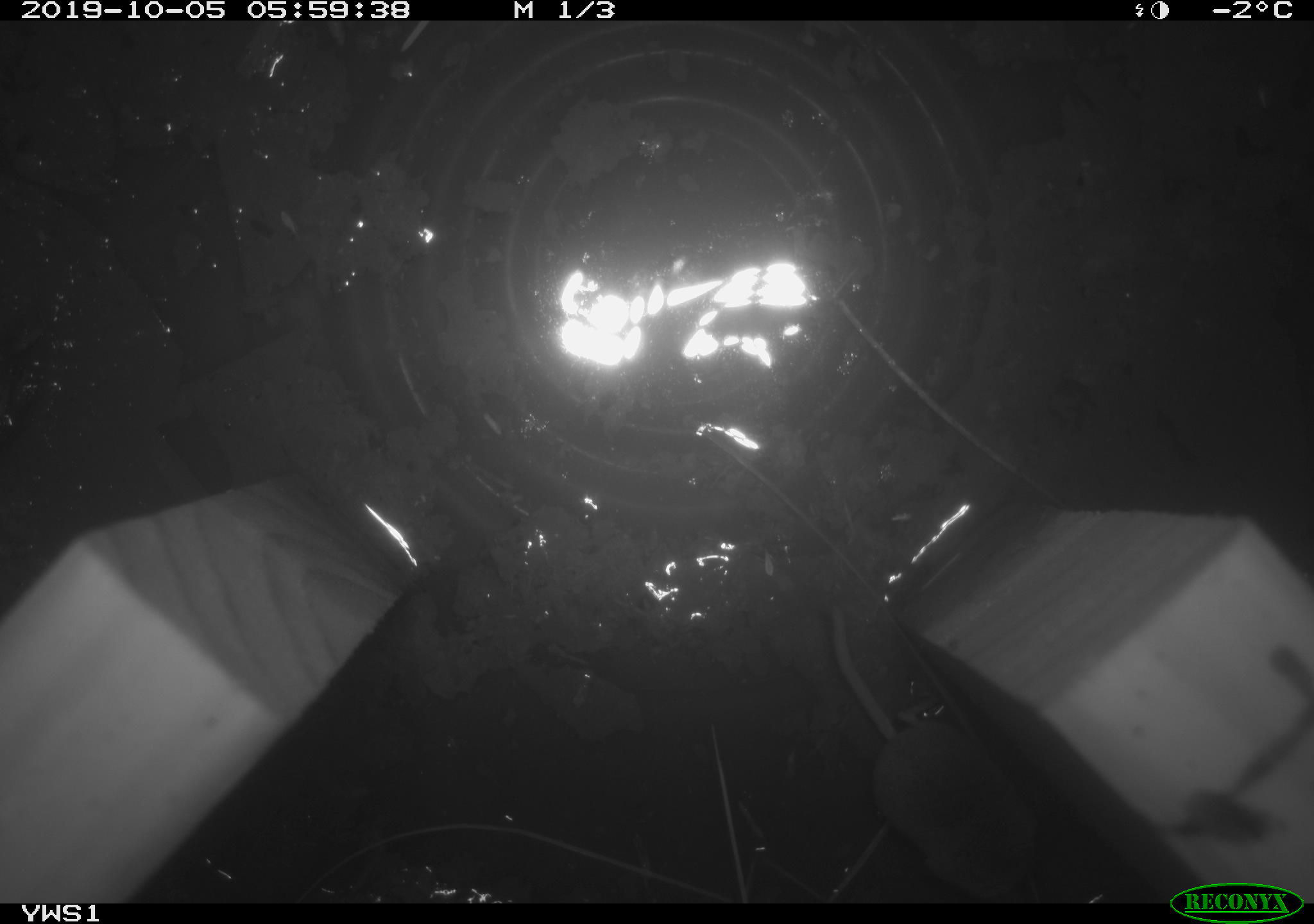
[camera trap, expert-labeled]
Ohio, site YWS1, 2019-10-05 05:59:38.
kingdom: Animalia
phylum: Chordata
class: Mammalia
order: Eulipotyphla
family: Soricidae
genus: Sorex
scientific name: Sorex cinereus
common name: masked shrew